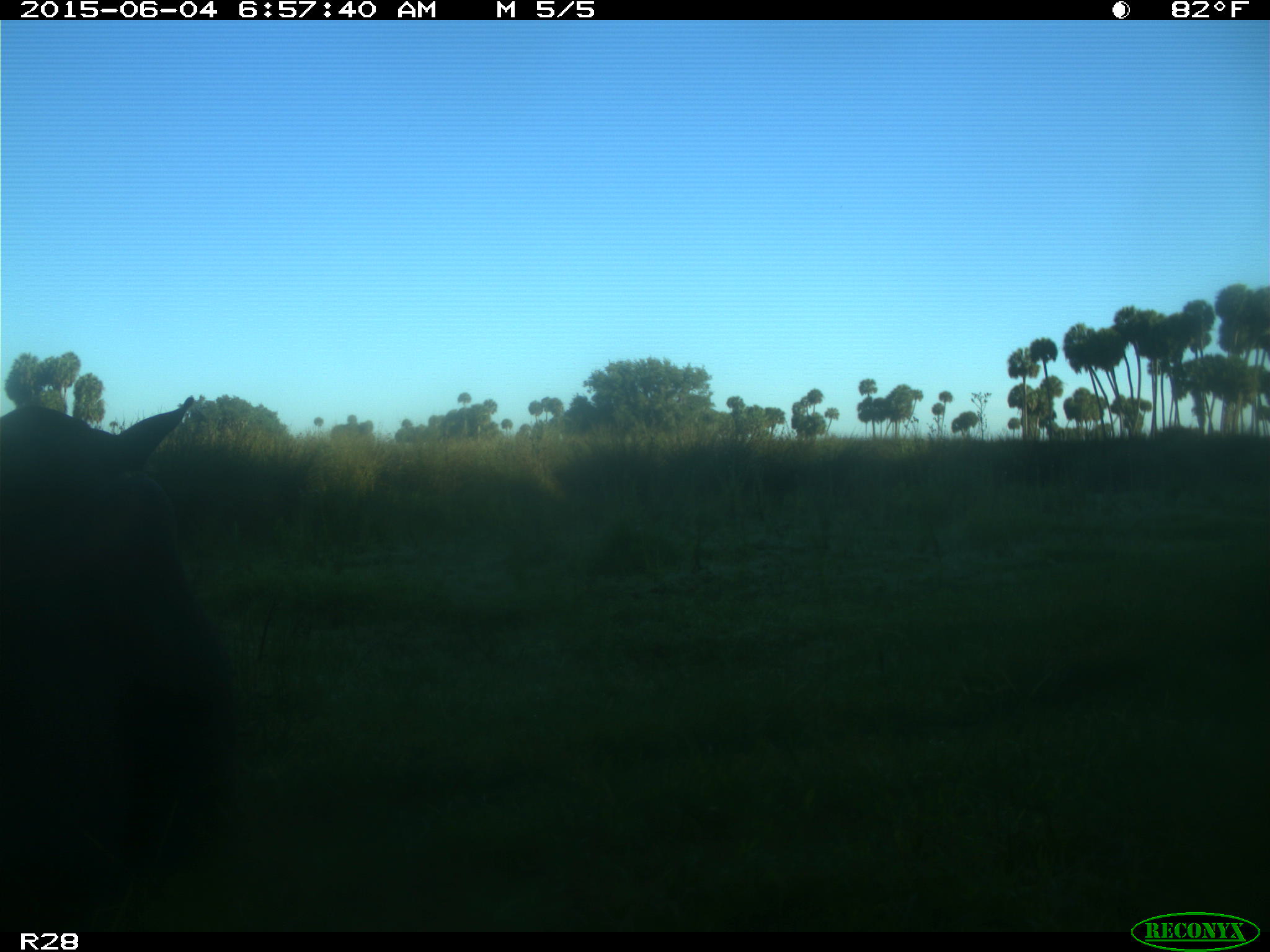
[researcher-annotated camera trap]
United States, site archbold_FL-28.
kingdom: Animalia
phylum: Chordata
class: Mammalia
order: Artiodactyla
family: Bovidae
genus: Bos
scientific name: Bos taurus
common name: domestic cow